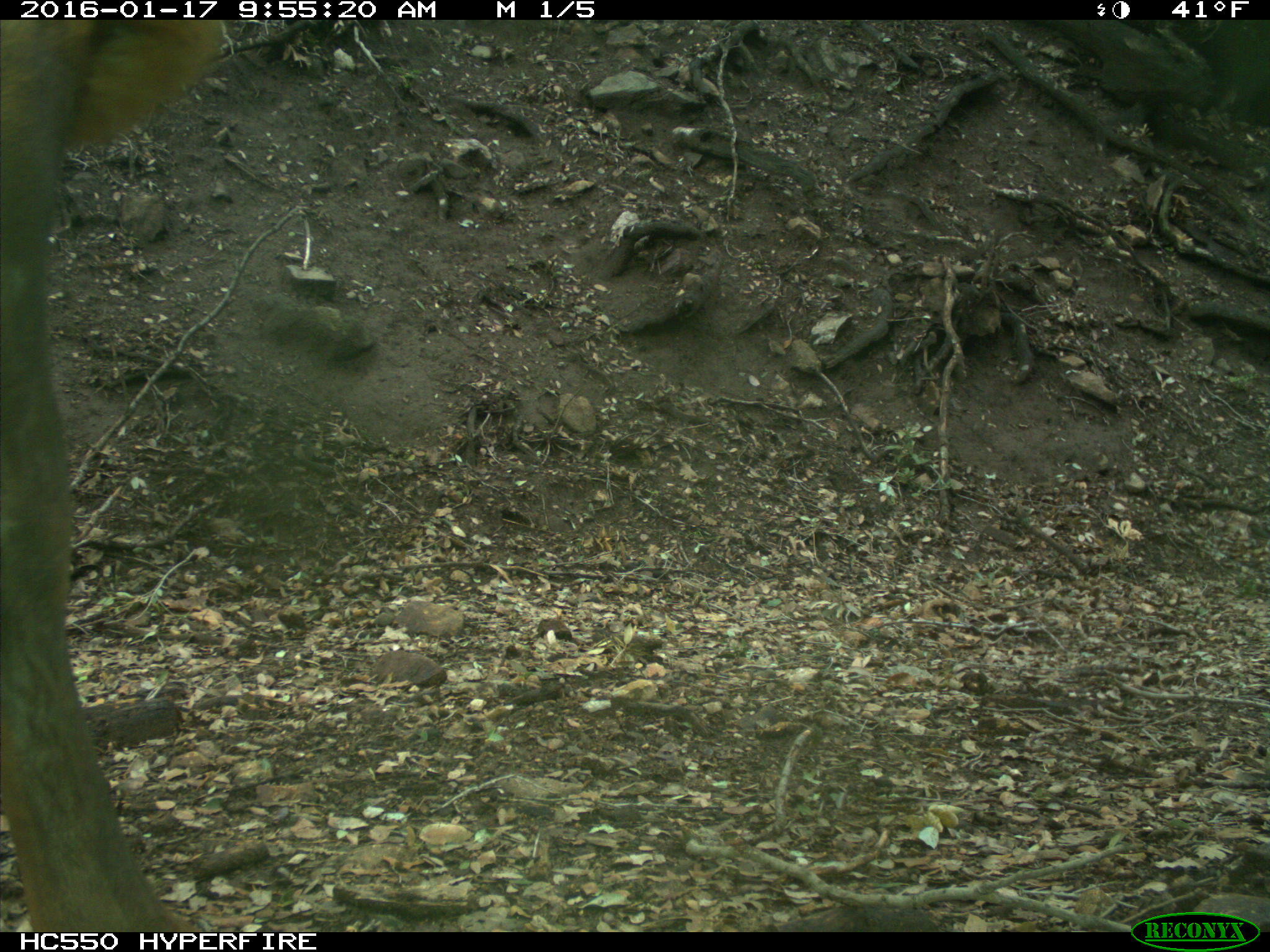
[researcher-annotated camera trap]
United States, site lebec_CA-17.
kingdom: Animalia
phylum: Chordata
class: Mammalia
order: Artiodactyla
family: Cervidae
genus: Cervus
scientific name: Cervus canadensis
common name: elk